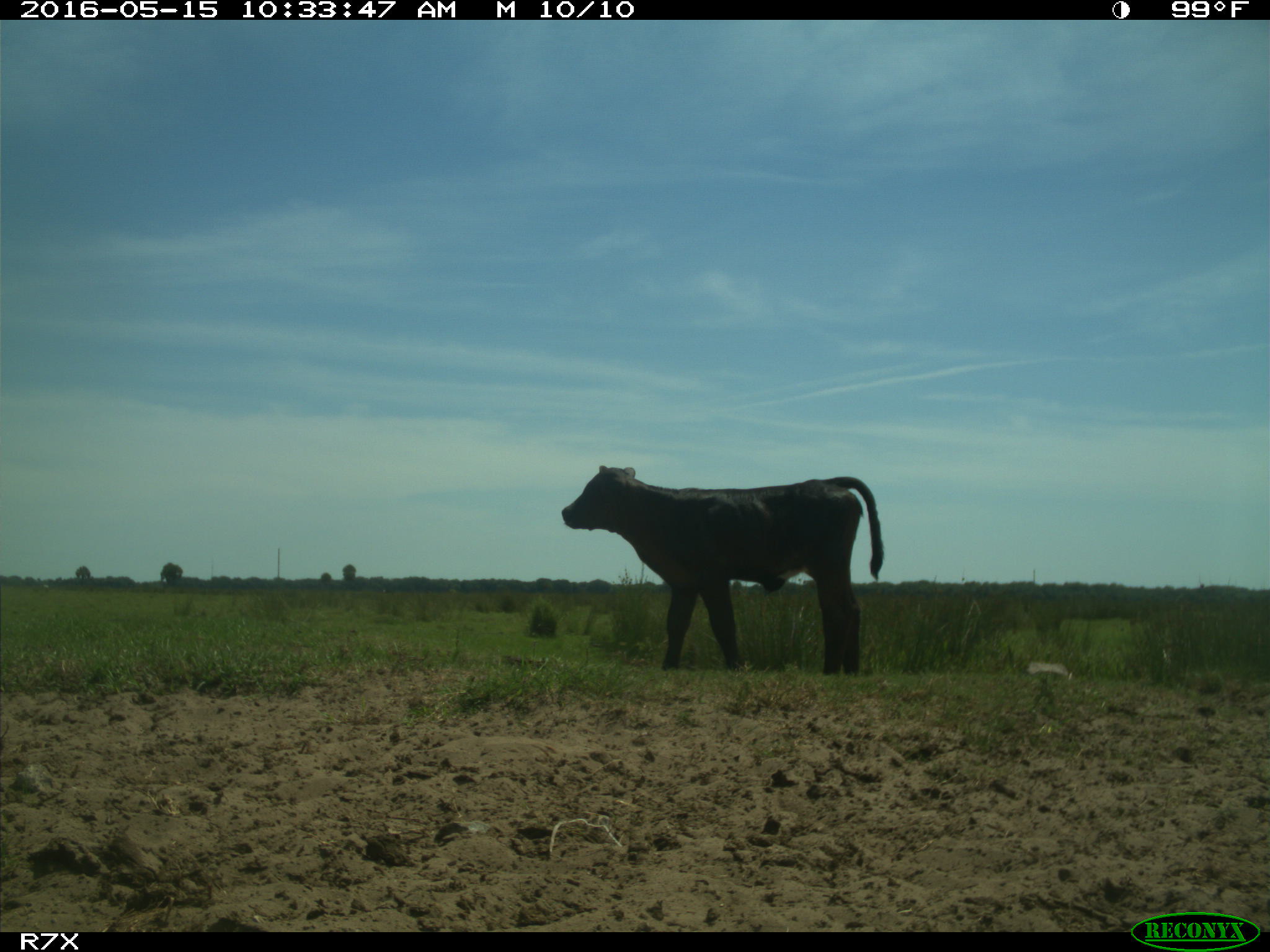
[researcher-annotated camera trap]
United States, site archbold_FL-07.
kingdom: Animalia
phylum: Chordata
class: Mammalia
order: Artiodactyla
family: Bovidae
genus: Bos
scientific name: Bos taurus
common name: domestic cow